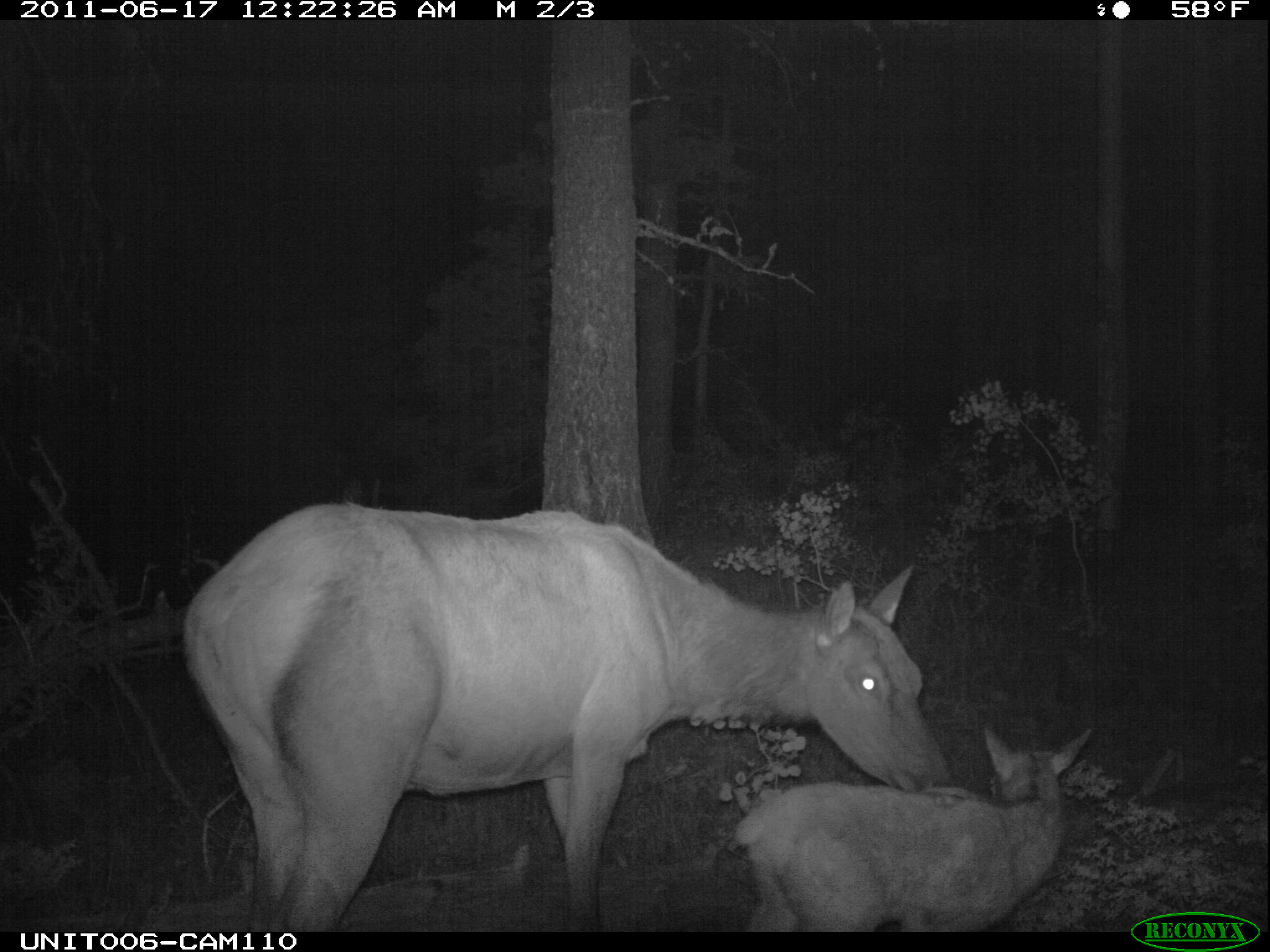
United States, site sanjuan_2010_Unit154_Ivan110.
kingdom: Animalia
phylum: Chordata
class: Mammalia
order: Artiodactyla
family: Cervidae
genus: Cervus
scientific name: Cervus elaphus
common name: red deer